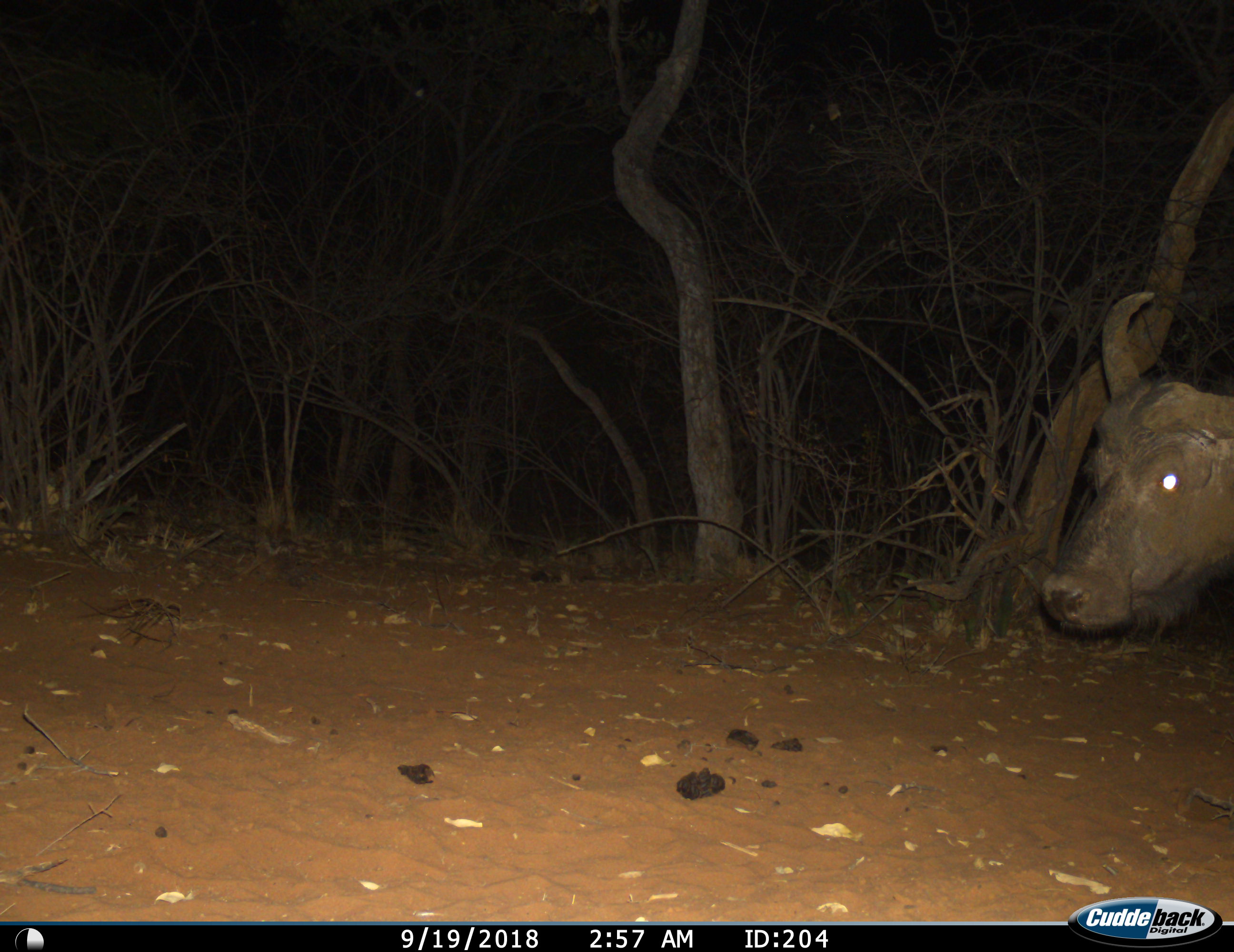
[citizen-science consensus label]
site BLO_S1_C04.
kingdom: Animalia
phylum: Chordata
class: Mammalia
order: Artiodactyla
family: Bovidae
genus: Syncerus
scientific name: Syncerus caffer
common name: african buffalo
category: buffalo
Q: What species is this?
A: Buffalo (african buffalo) (Syncerus caffer).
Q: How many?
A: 1.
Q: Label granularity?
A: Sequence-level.